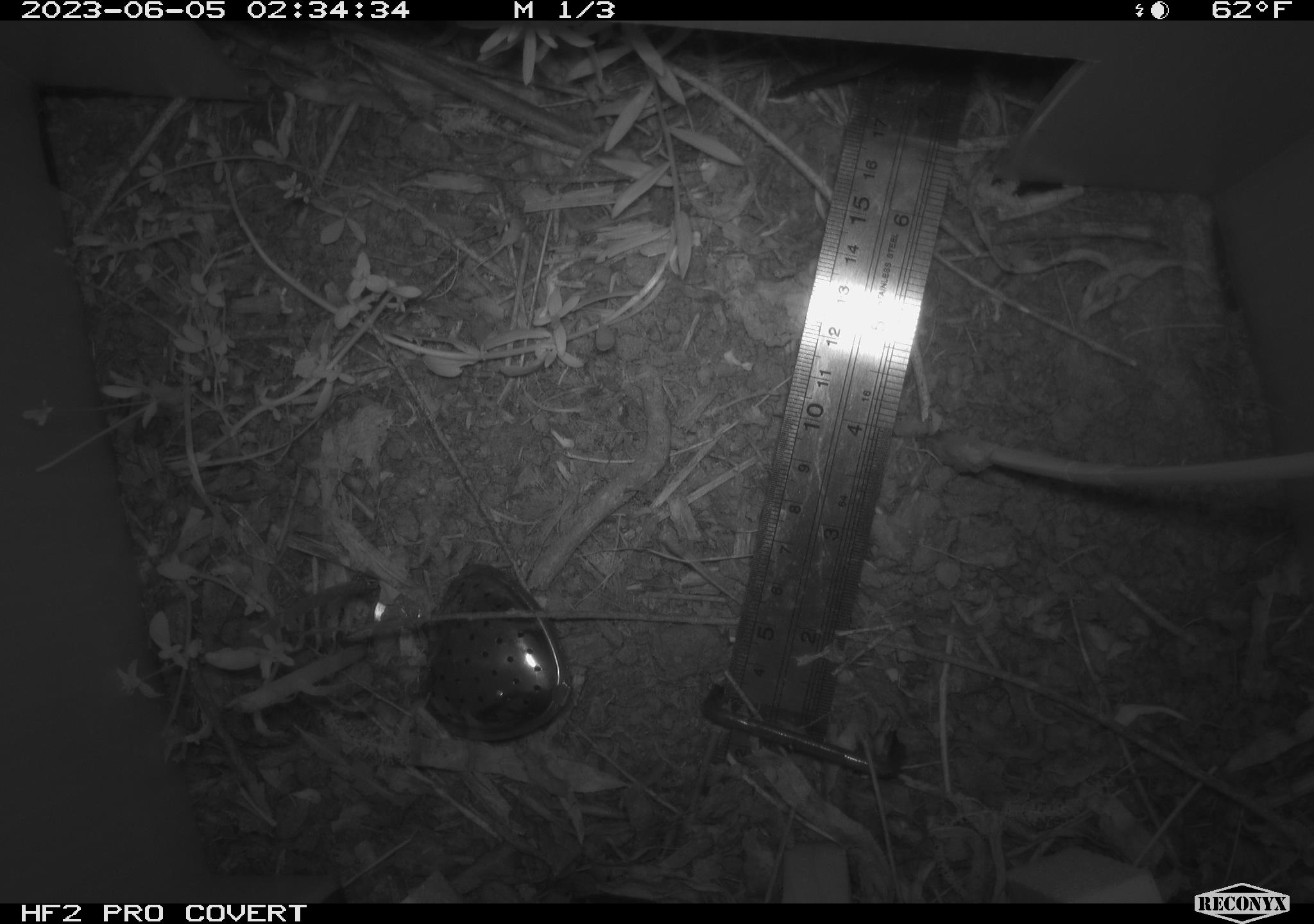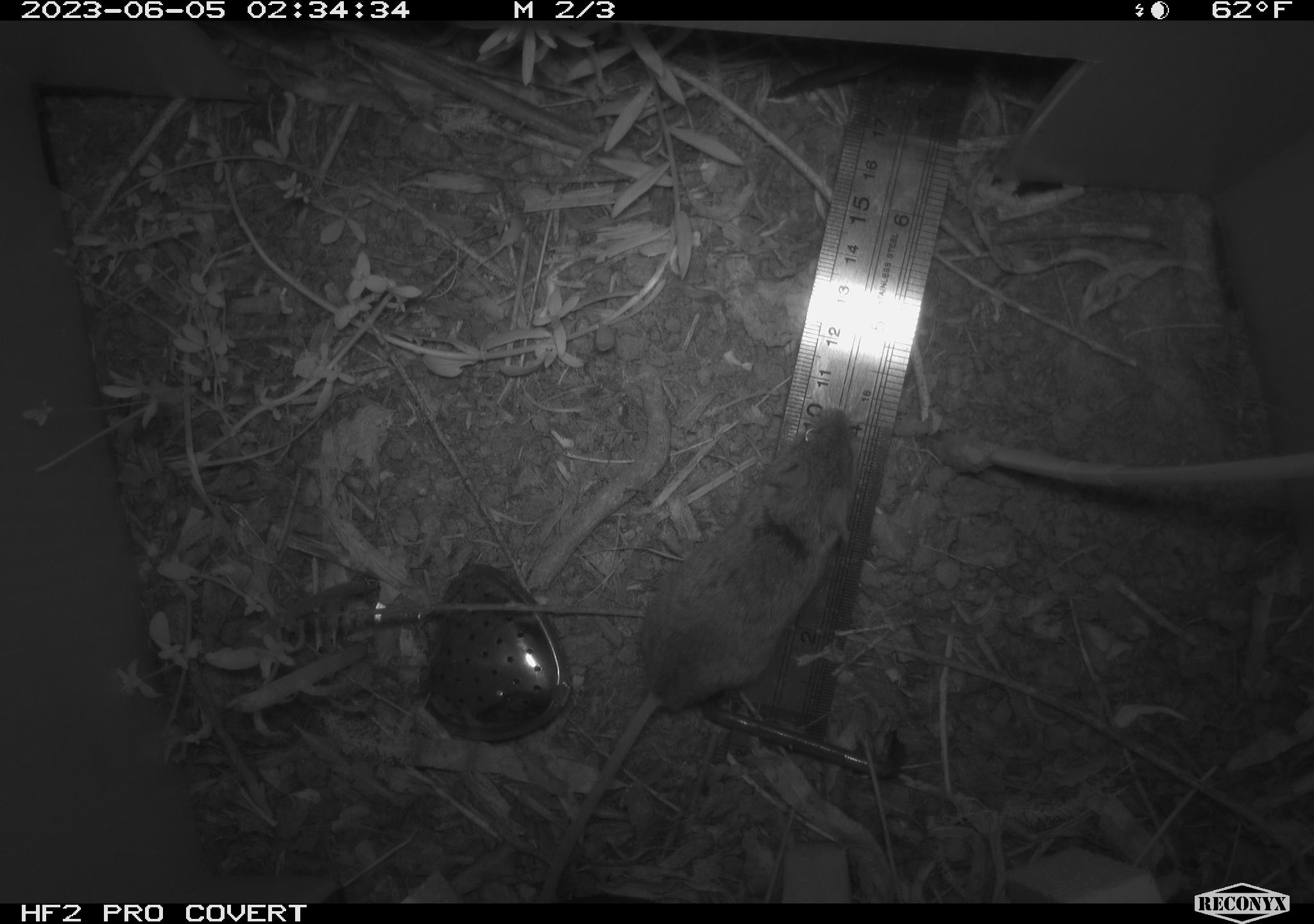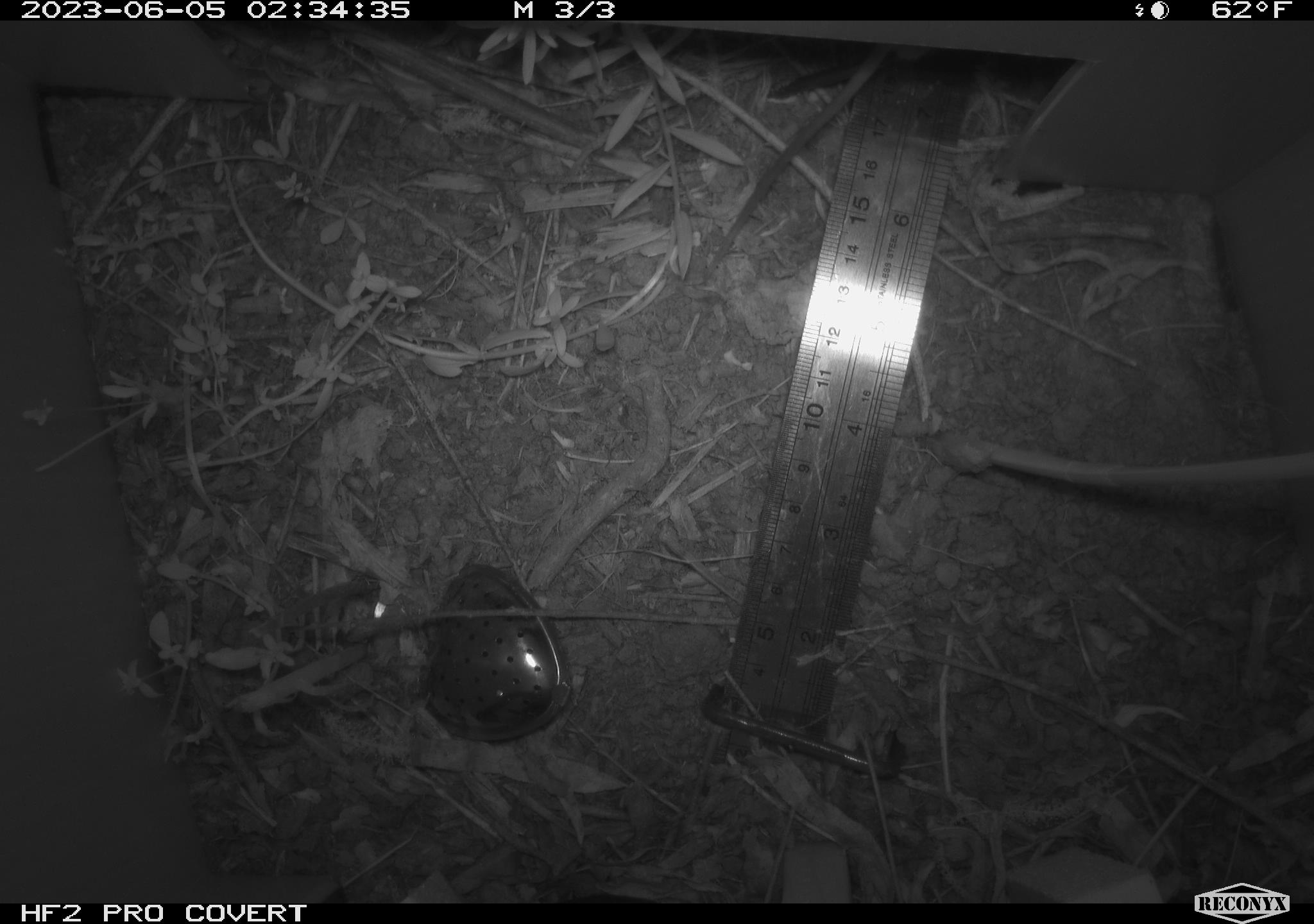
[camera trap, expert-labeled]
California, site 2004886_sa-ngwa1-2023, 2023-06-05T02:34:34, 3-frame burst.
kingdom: Animalia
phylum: Chordata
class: Mammalia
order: Rodentia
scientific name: Rodentia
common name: mouse species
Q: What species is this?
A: Mouse species (Rodentia).